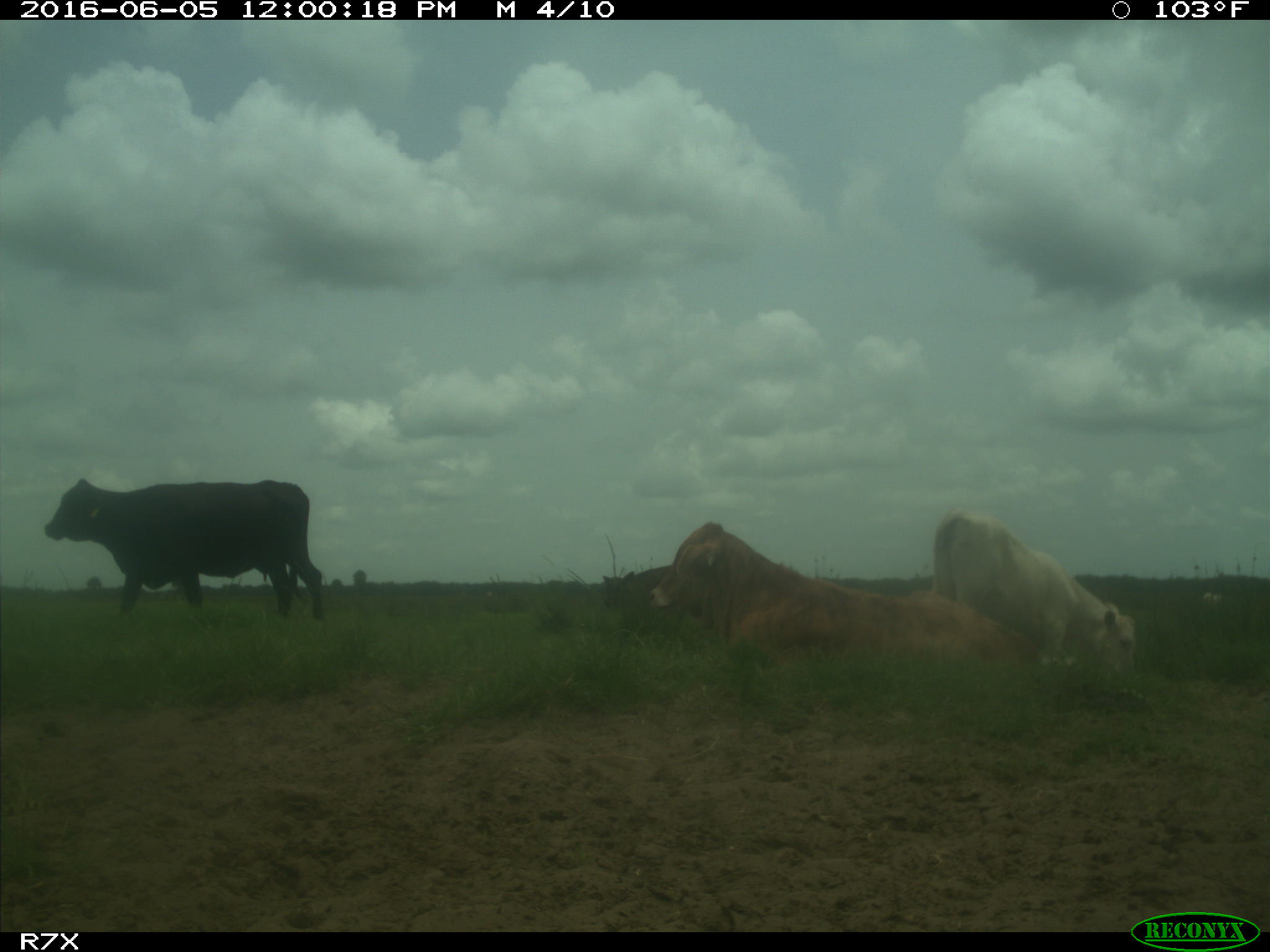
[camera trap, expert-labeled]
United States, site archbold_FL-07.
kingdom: Animalia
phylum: Chordata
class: Mammalia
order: Artiodactyla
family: Bovidae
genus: Bos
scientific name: Bos taurus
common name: domestic cow